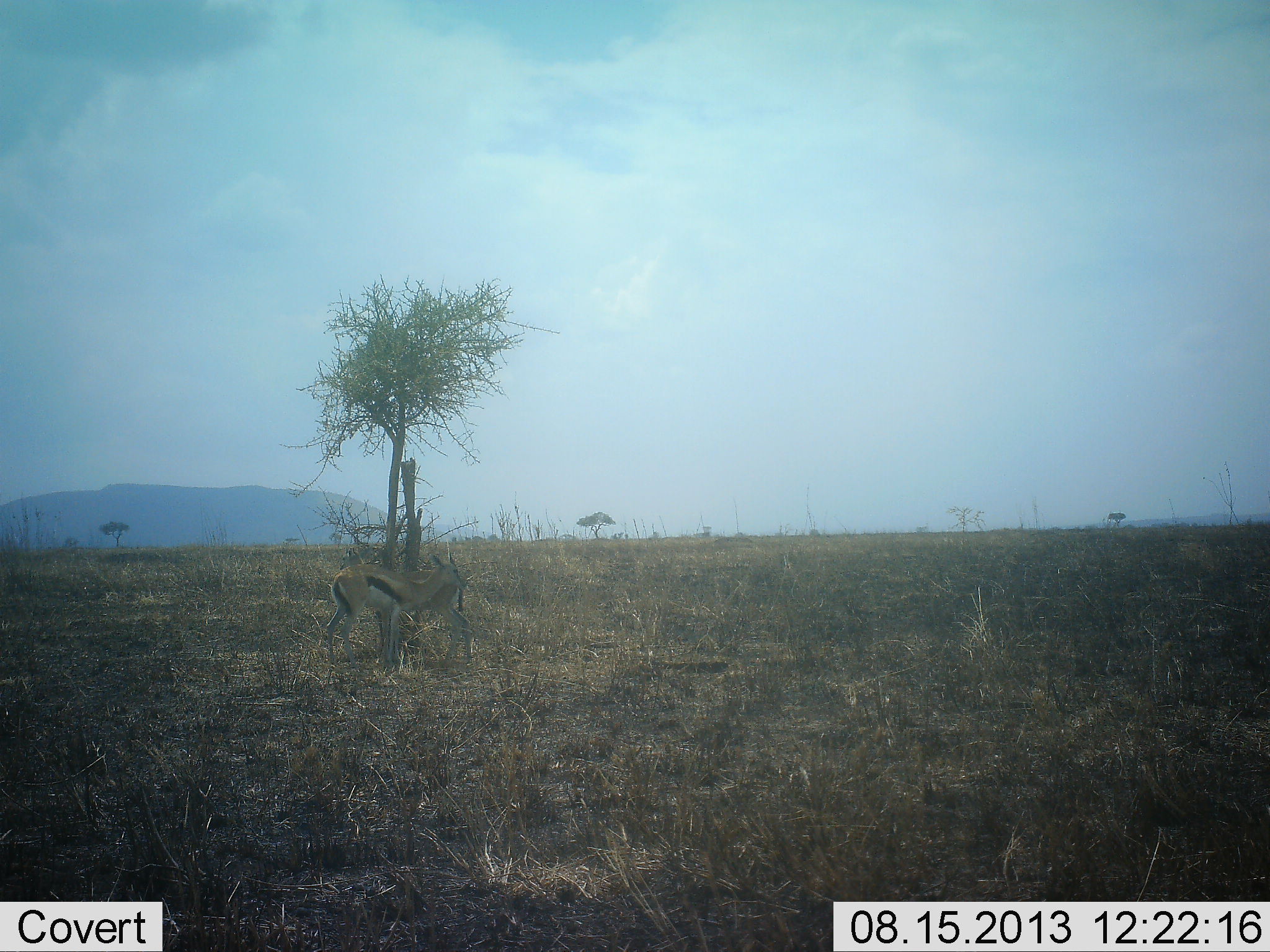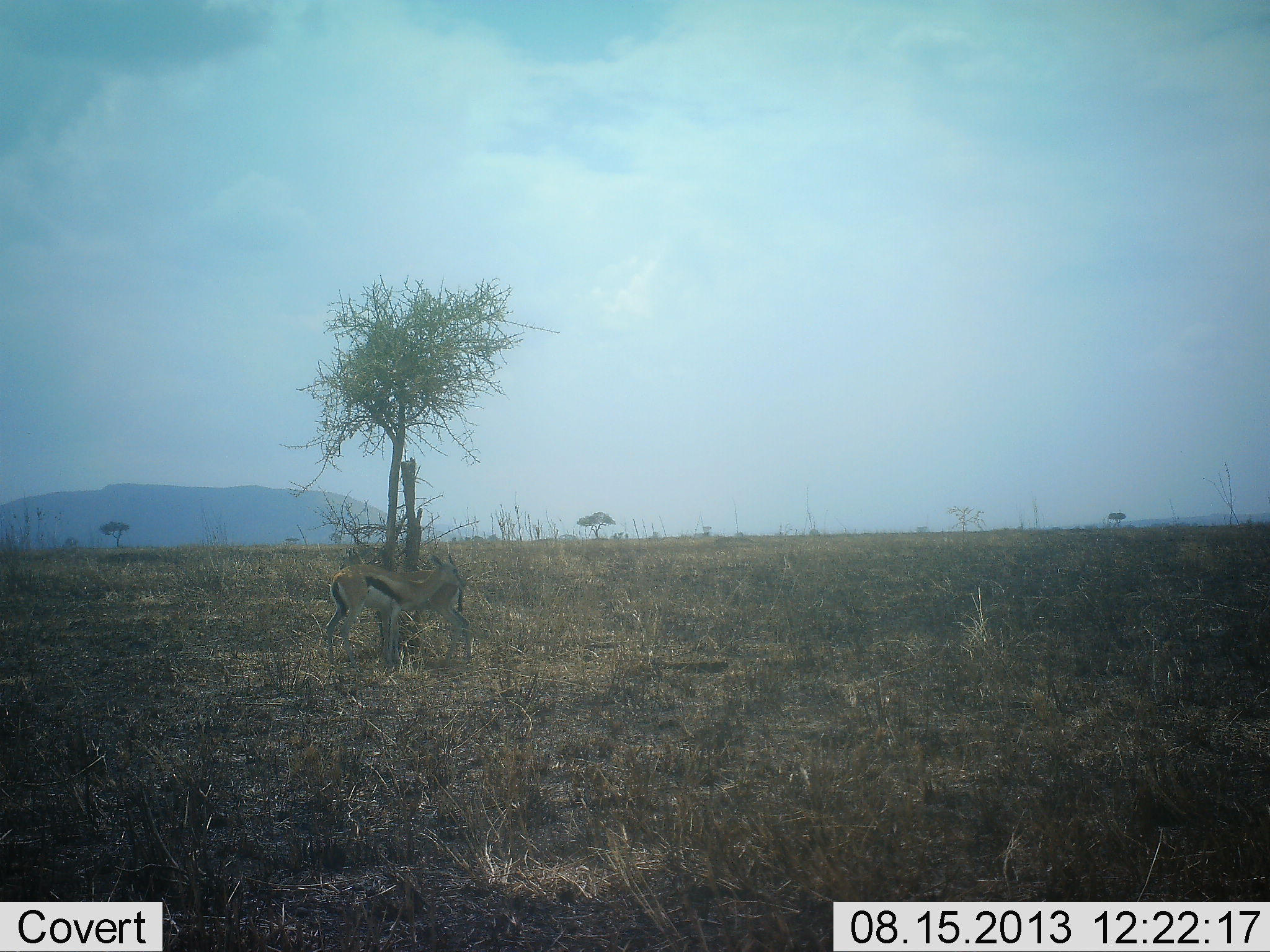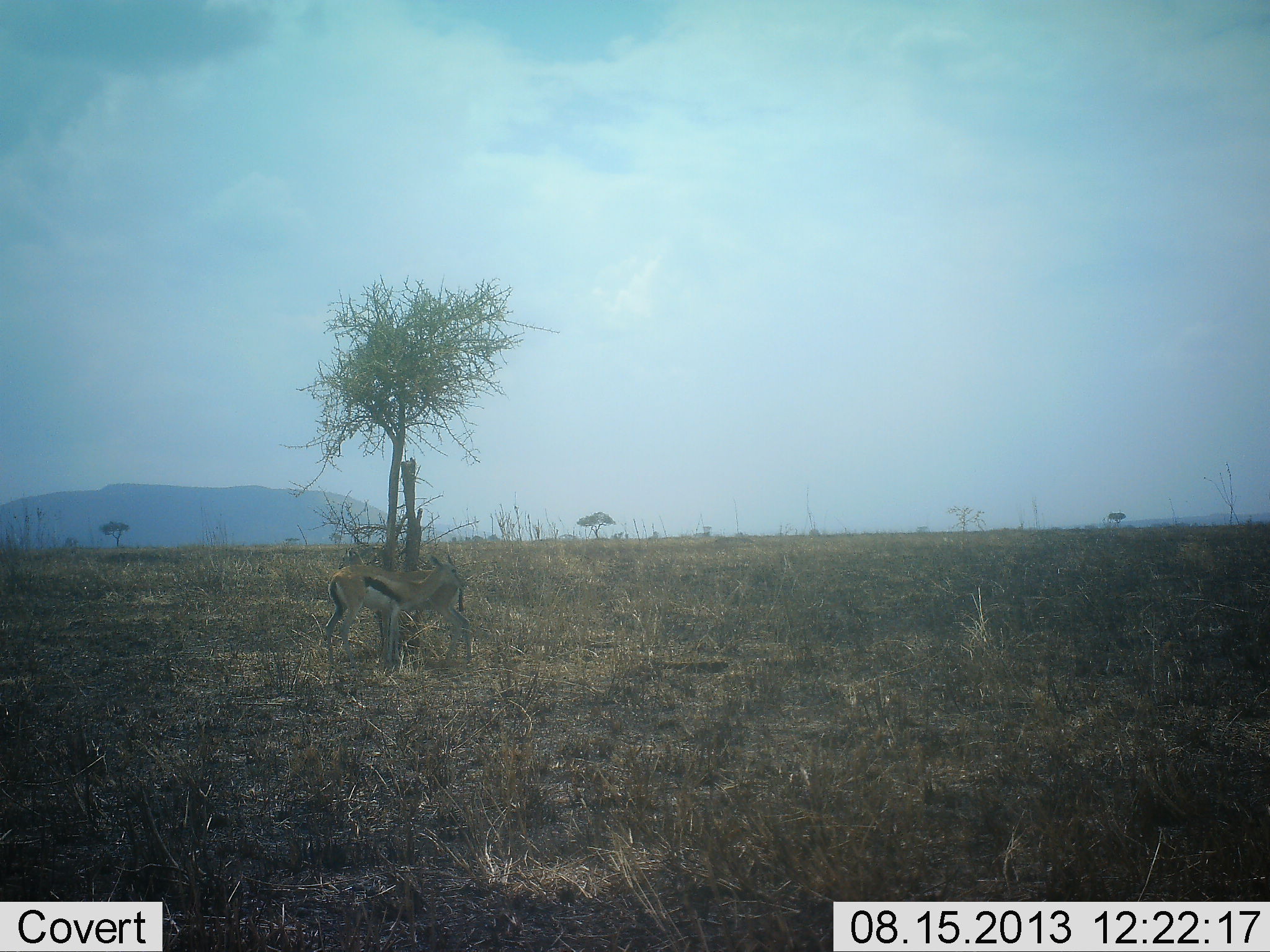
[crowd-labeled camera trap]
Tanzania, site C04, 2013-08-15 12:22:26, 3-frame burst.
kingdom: Animalia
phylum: Chordata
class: Mammalia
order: Artiodactyla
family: Bovidae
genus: Eudorcas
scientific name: Eudorcas thomsonii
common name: thomson's gazelle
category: gazellethomsons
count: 1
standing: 85%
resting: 5%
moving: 10%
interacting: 0%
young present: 5%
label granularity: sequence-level